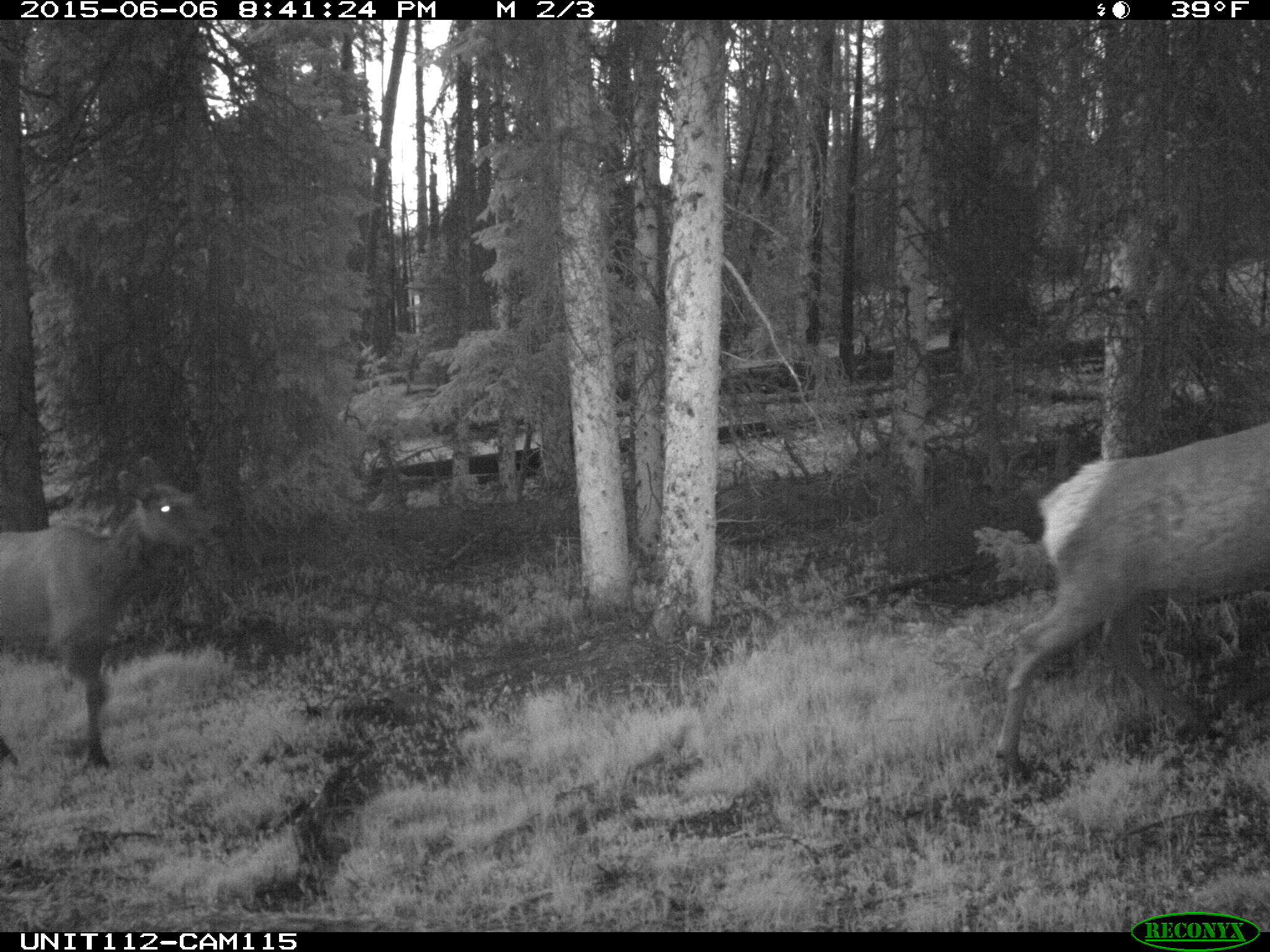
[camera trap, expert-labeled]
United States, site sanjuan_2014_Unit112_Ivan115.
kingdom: Animalia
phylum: Chordata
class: Mammalia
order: Artiodactyla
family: Cervidae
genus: Cervus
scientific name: Cervus elaphus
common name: red deer